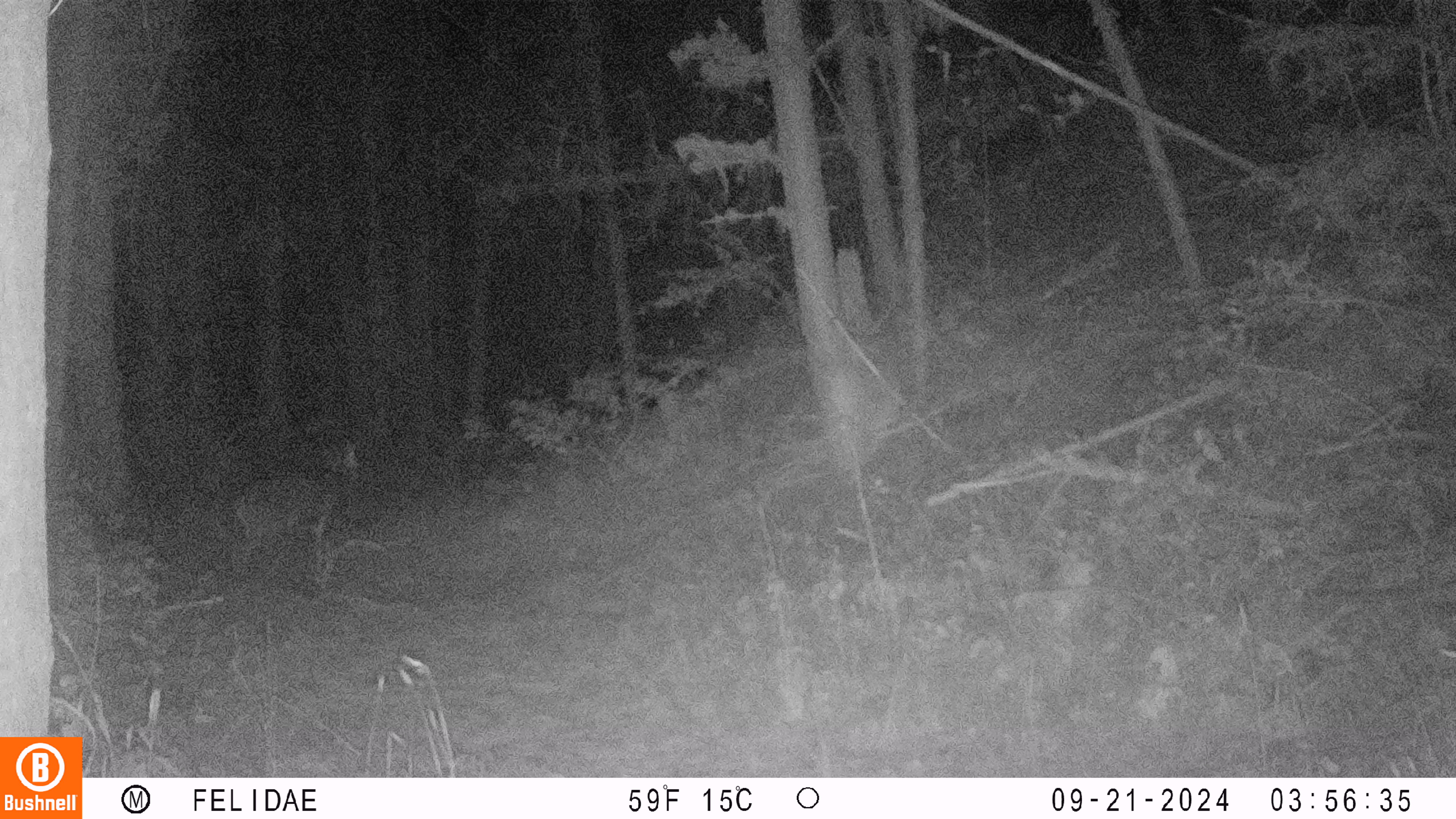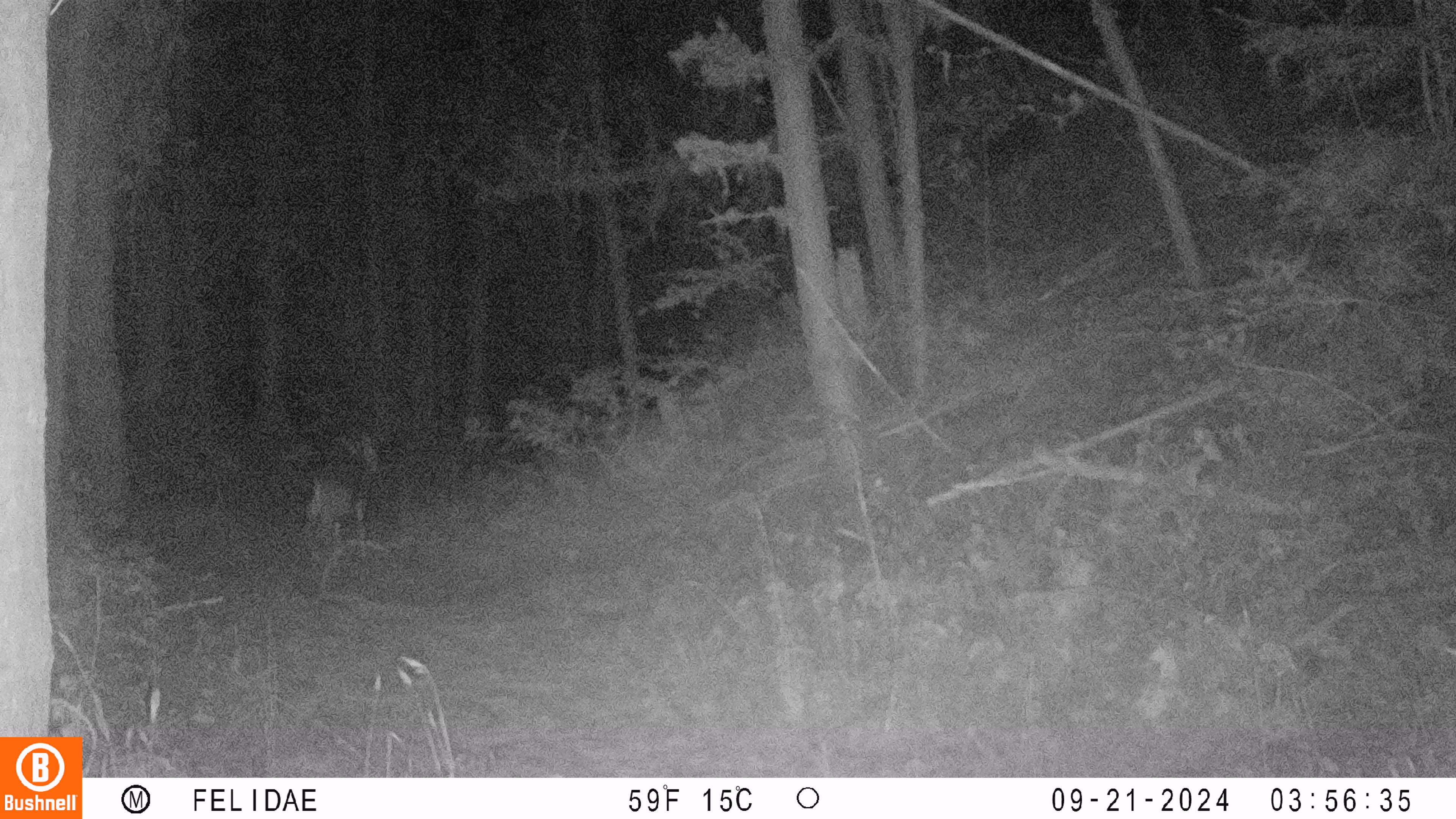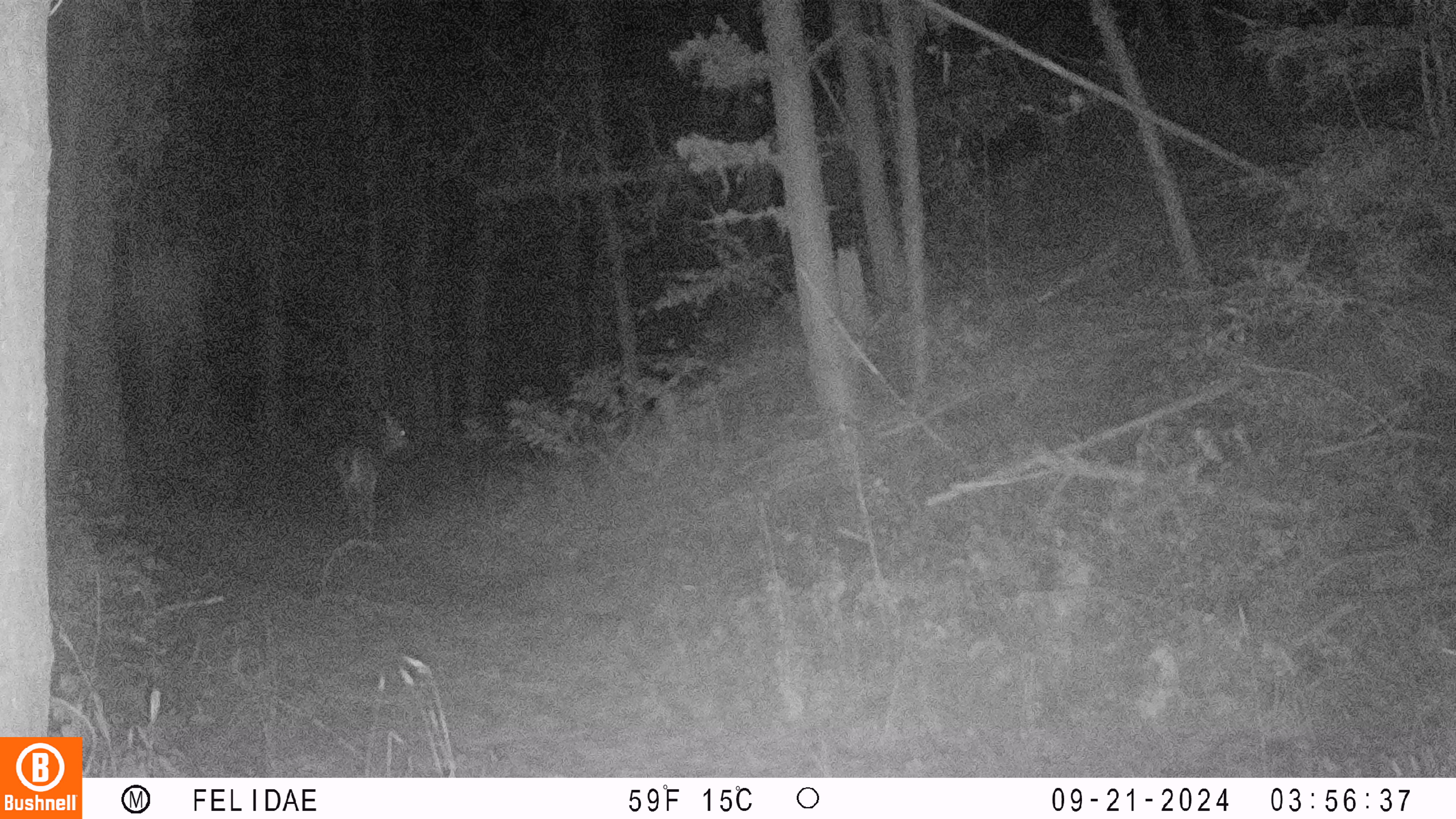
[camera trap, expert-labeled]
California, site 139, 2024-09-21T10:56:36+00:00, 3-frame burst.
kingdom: Animalia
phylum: Chordata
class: Mammalia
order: Artiodactyla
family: Cervidae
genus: Odocoileus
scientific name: Odocoileus hemionus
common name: mule deer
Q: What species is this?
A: Mule deer (Odocoileus hemionus).